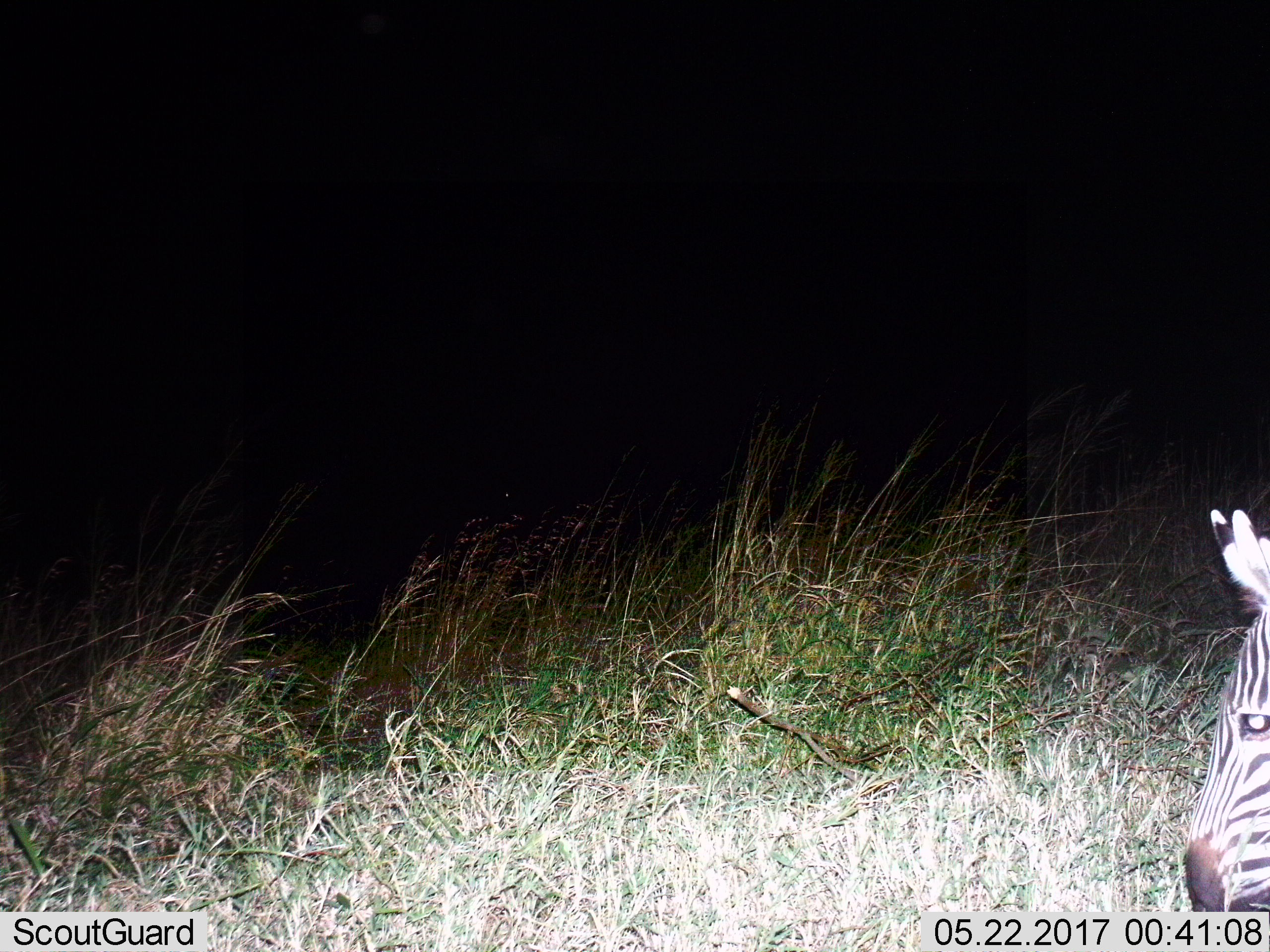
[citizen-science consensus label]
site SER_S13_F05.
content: unidentified animal